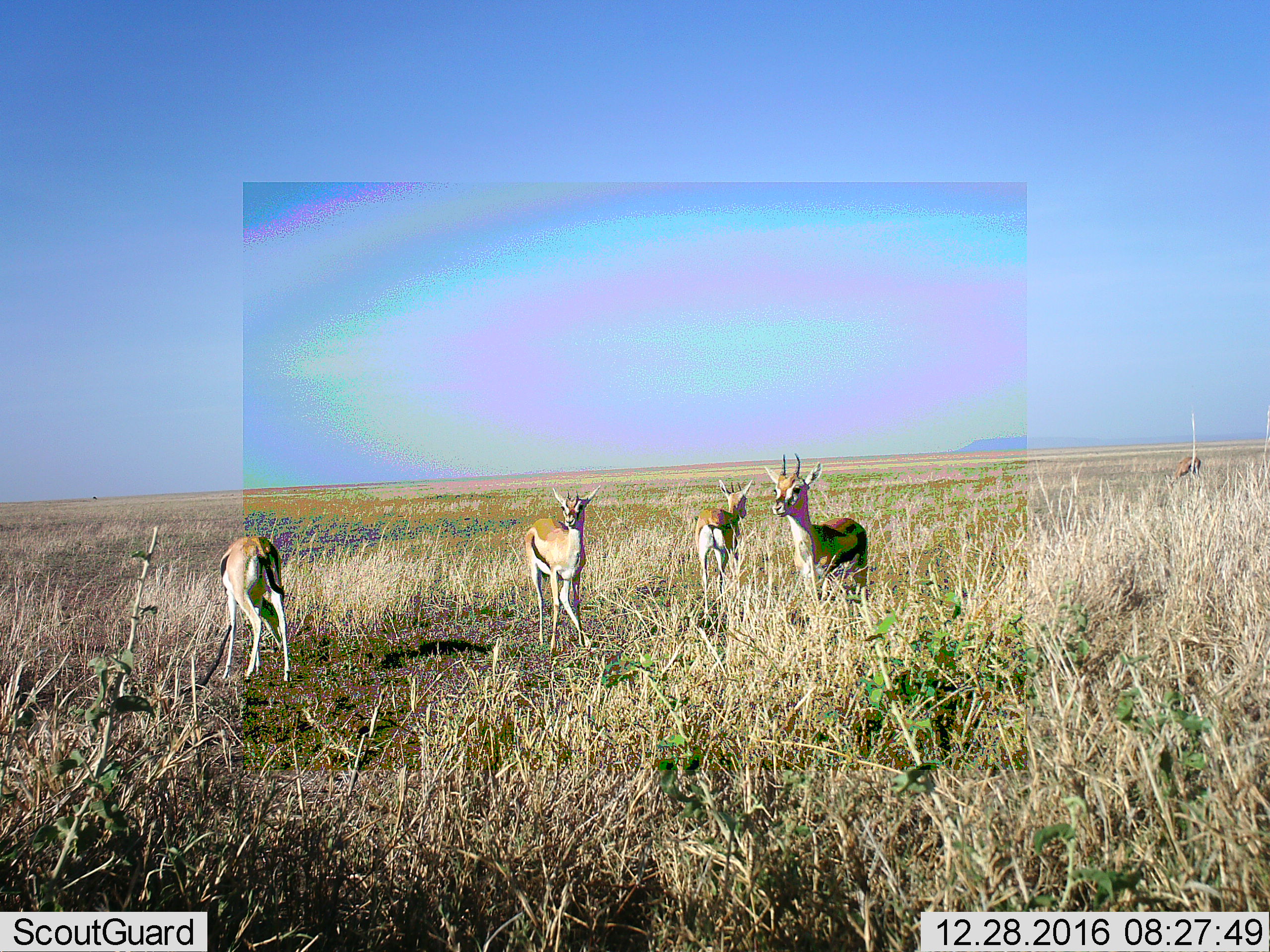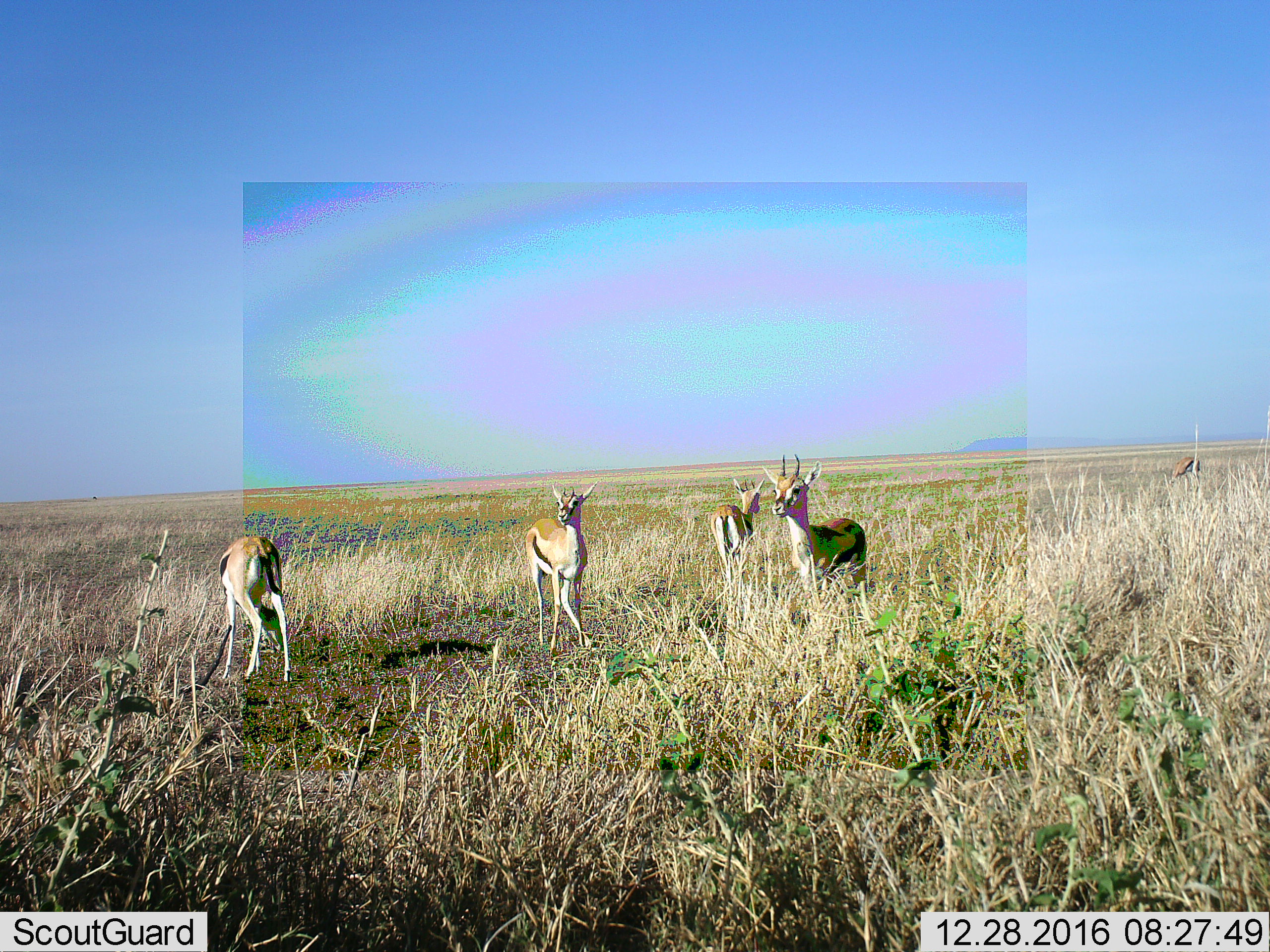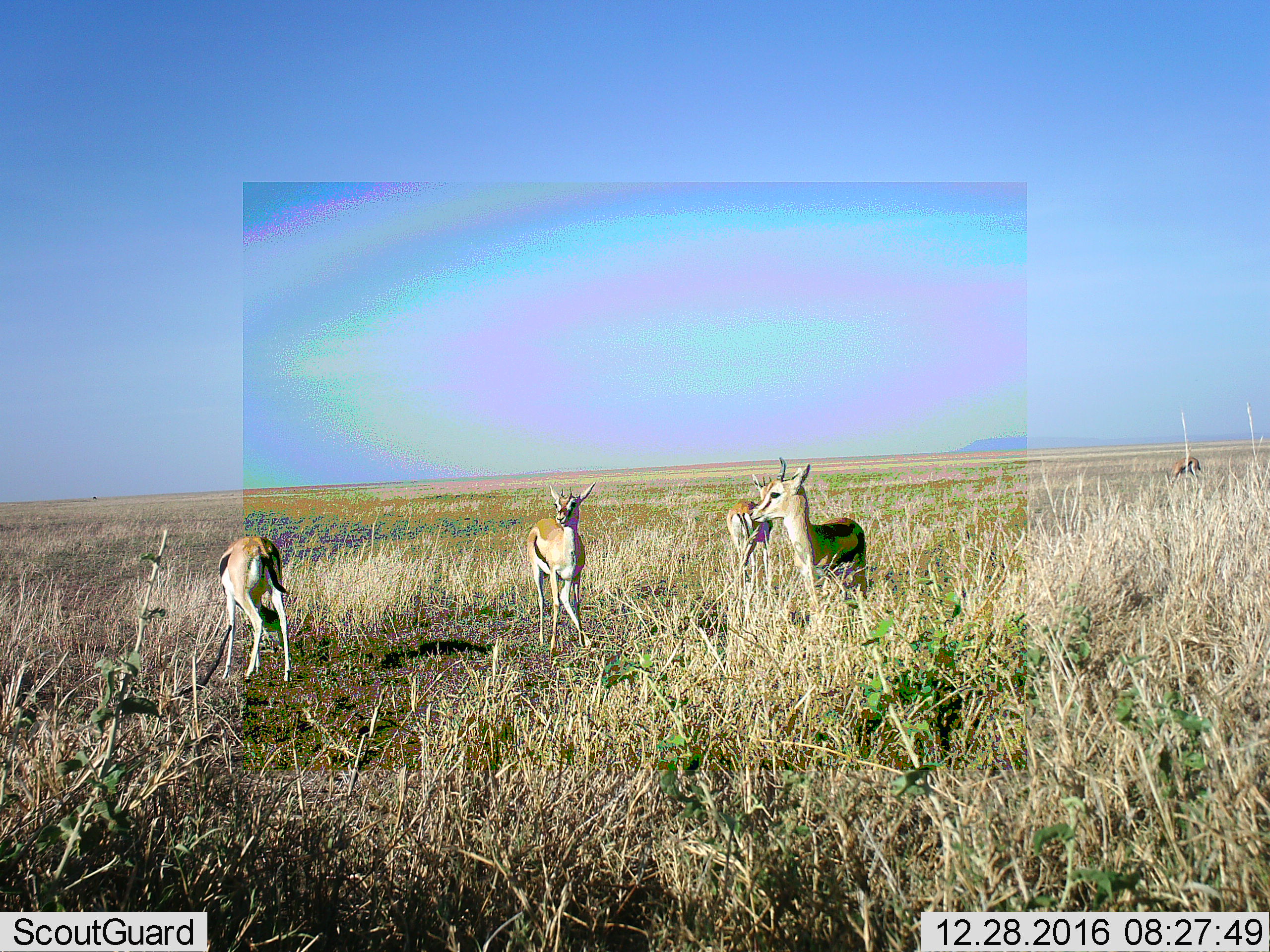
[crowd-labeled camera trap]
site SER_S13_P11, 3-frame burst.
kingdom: Animalia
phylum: Chordata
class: Mammalia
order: Artiodactyla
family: Bovidae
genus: Eudorcas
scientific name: Eudorcas thomsonii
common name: thomson's gazelle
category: gazellethomsons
Gazellethomsons (thomson's gazelle) (Eudorcas thomsonii), count 5. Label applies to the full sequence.